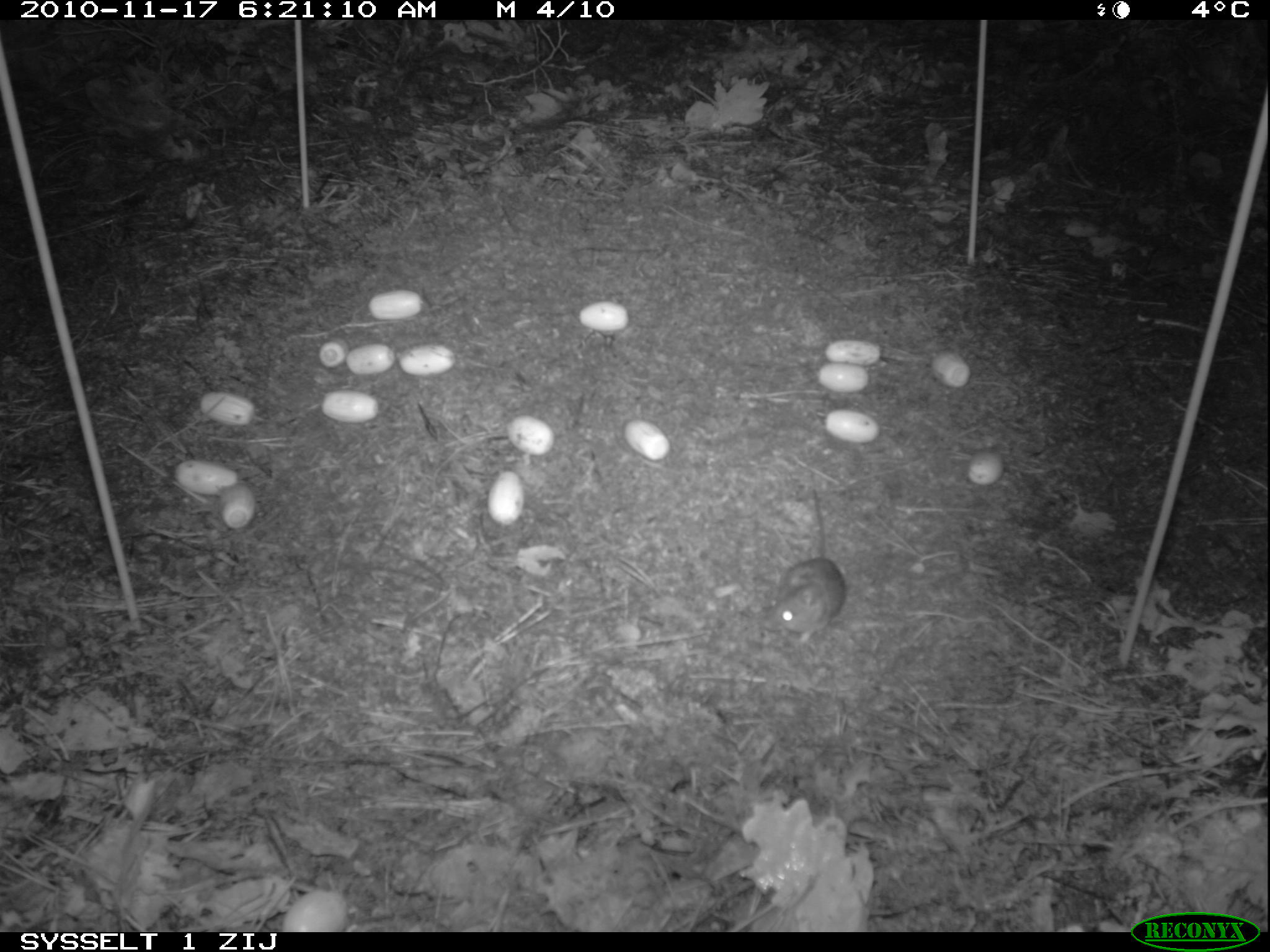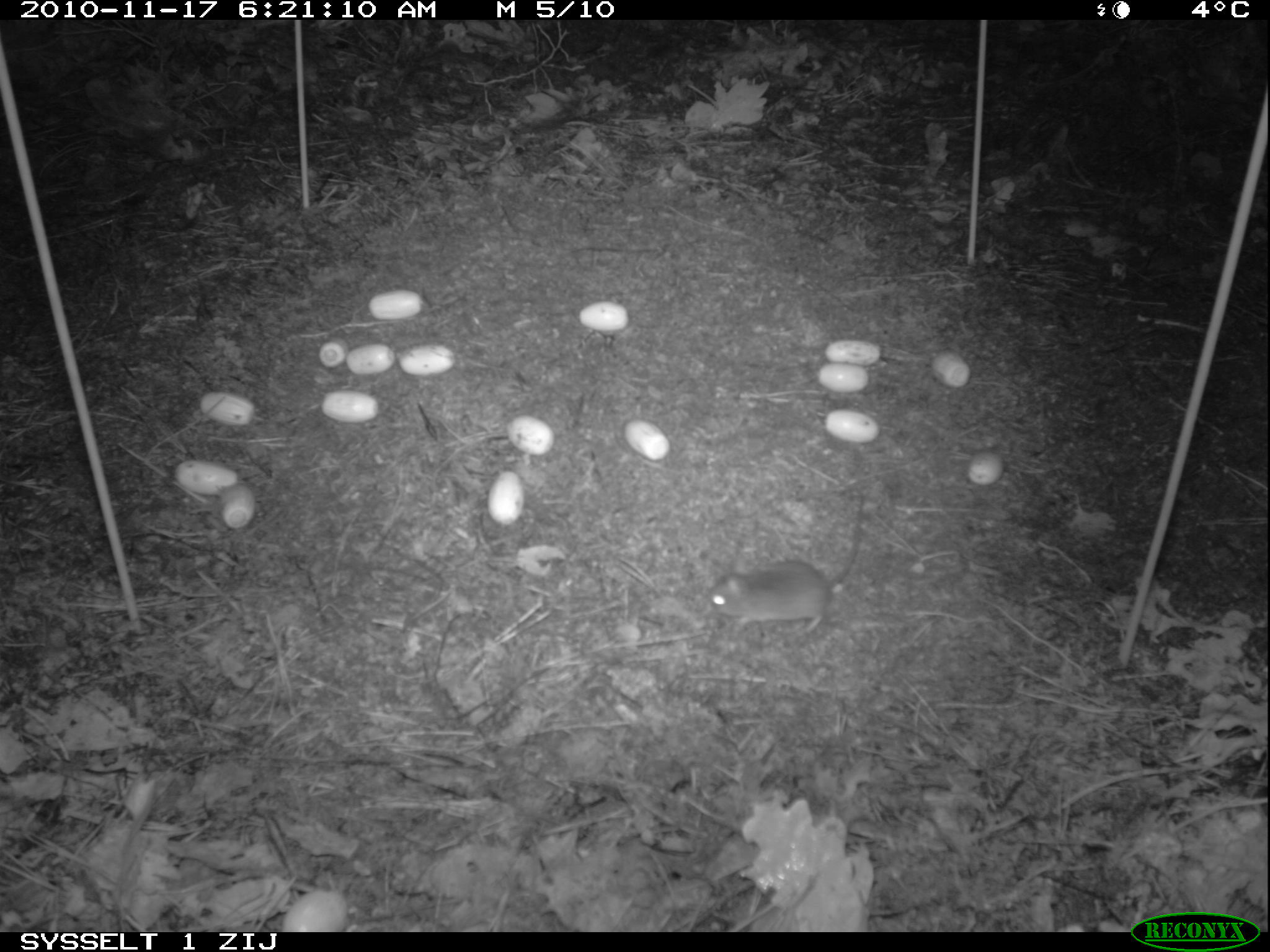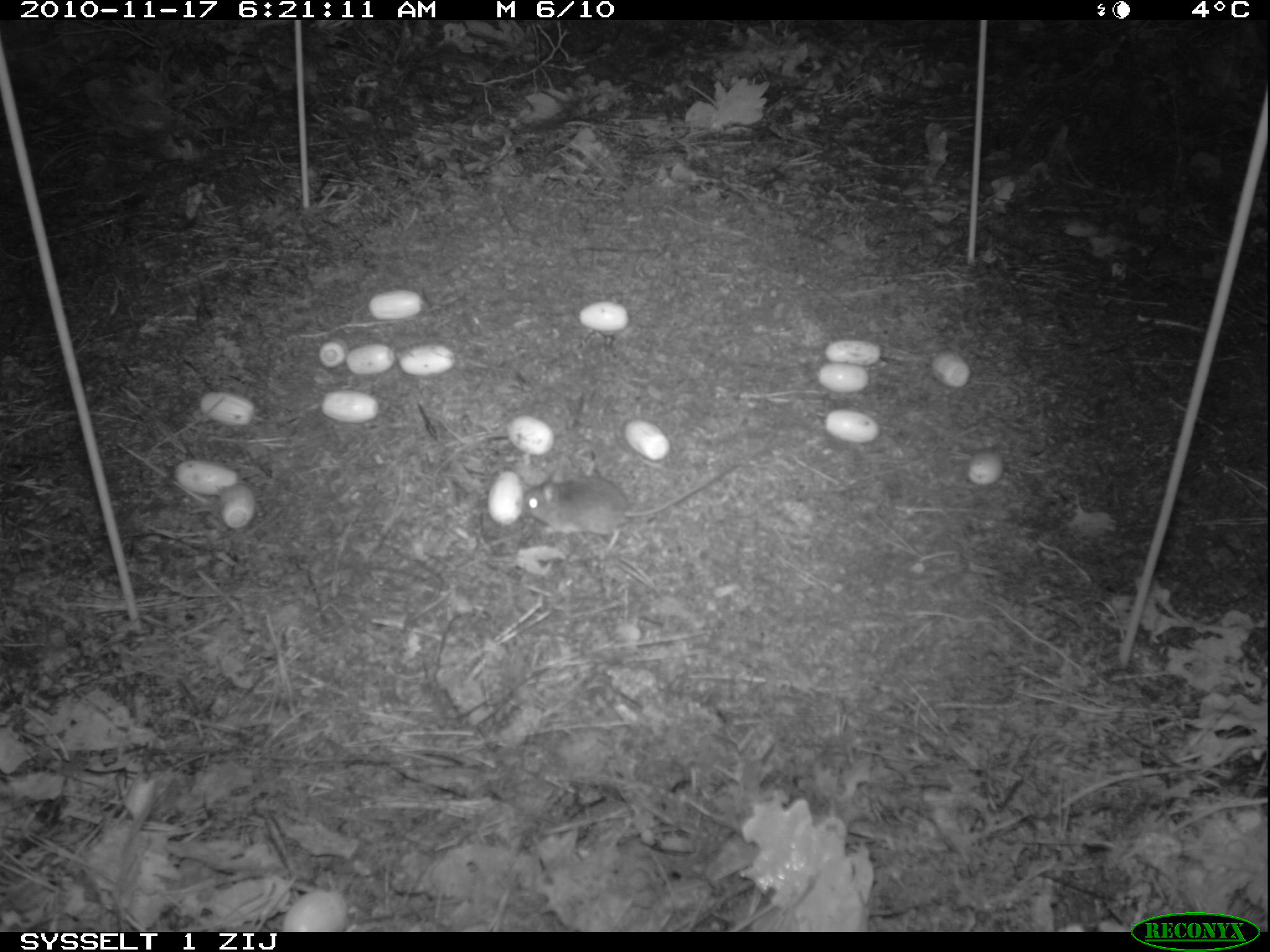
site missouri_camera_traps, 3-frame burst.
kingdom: Animalia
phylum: Chordata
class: Mammalia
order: Rodentia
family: Muridae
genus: Apodemus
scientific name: Apodemus sylvaticus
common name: wood mouse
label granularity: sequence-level